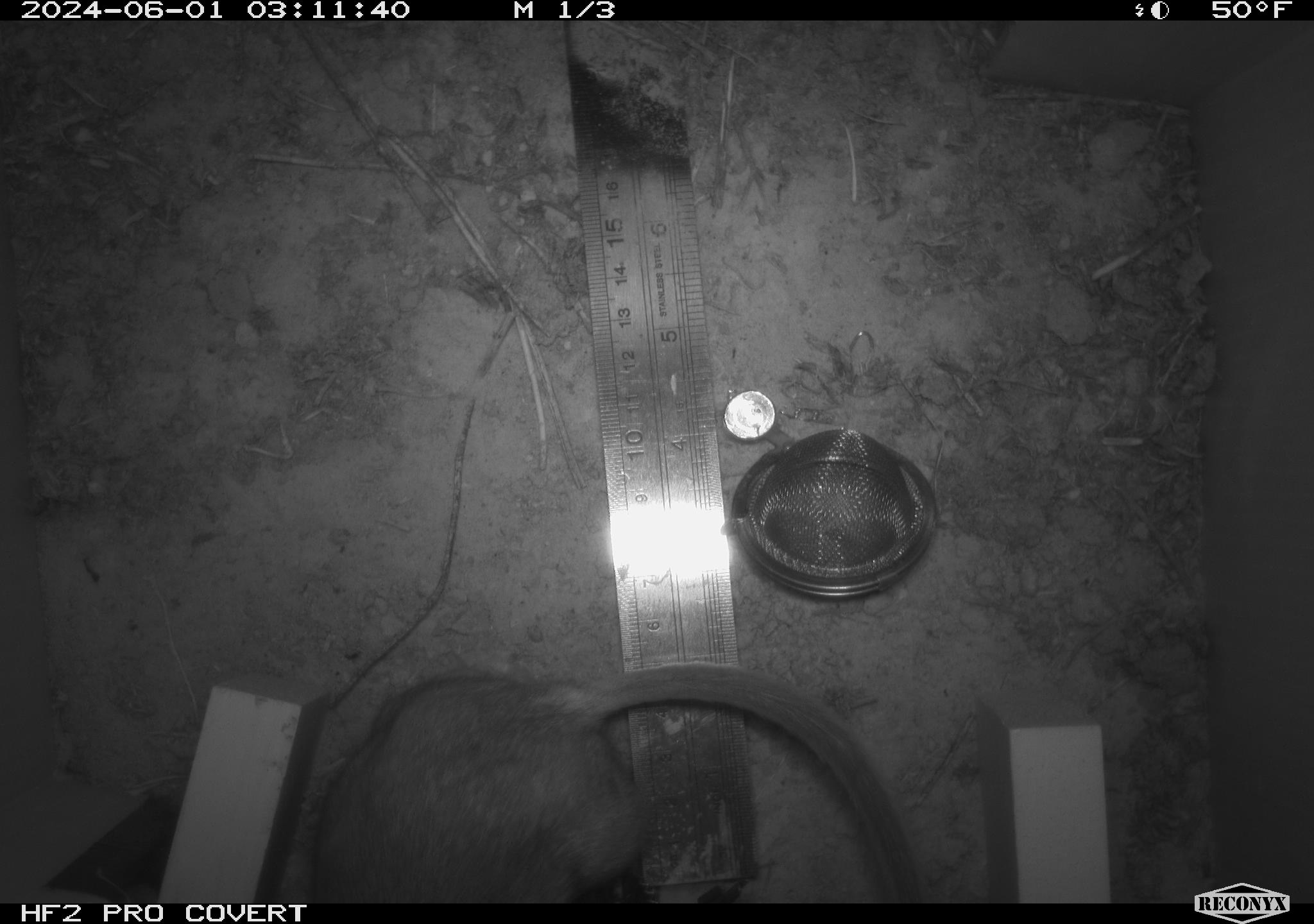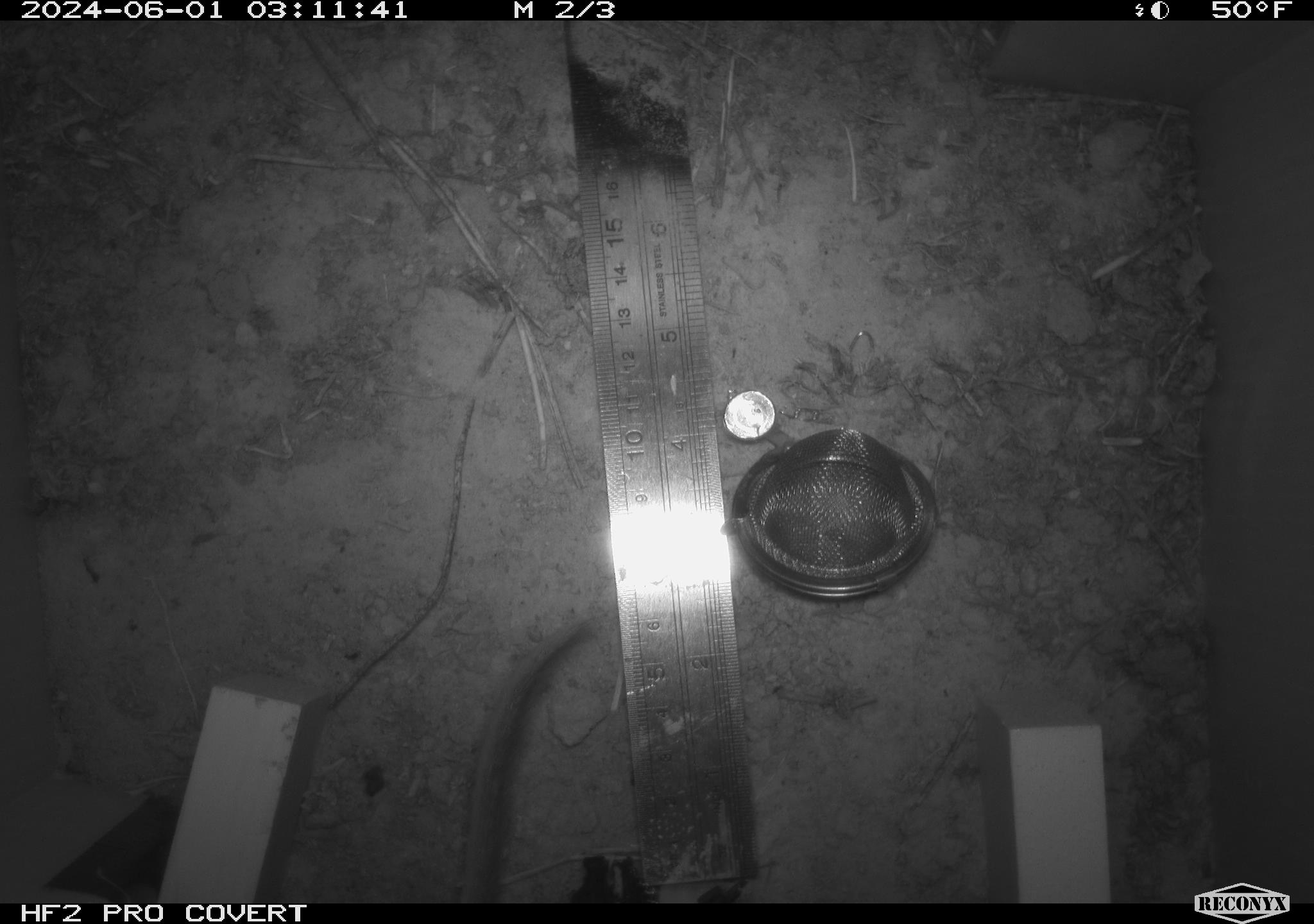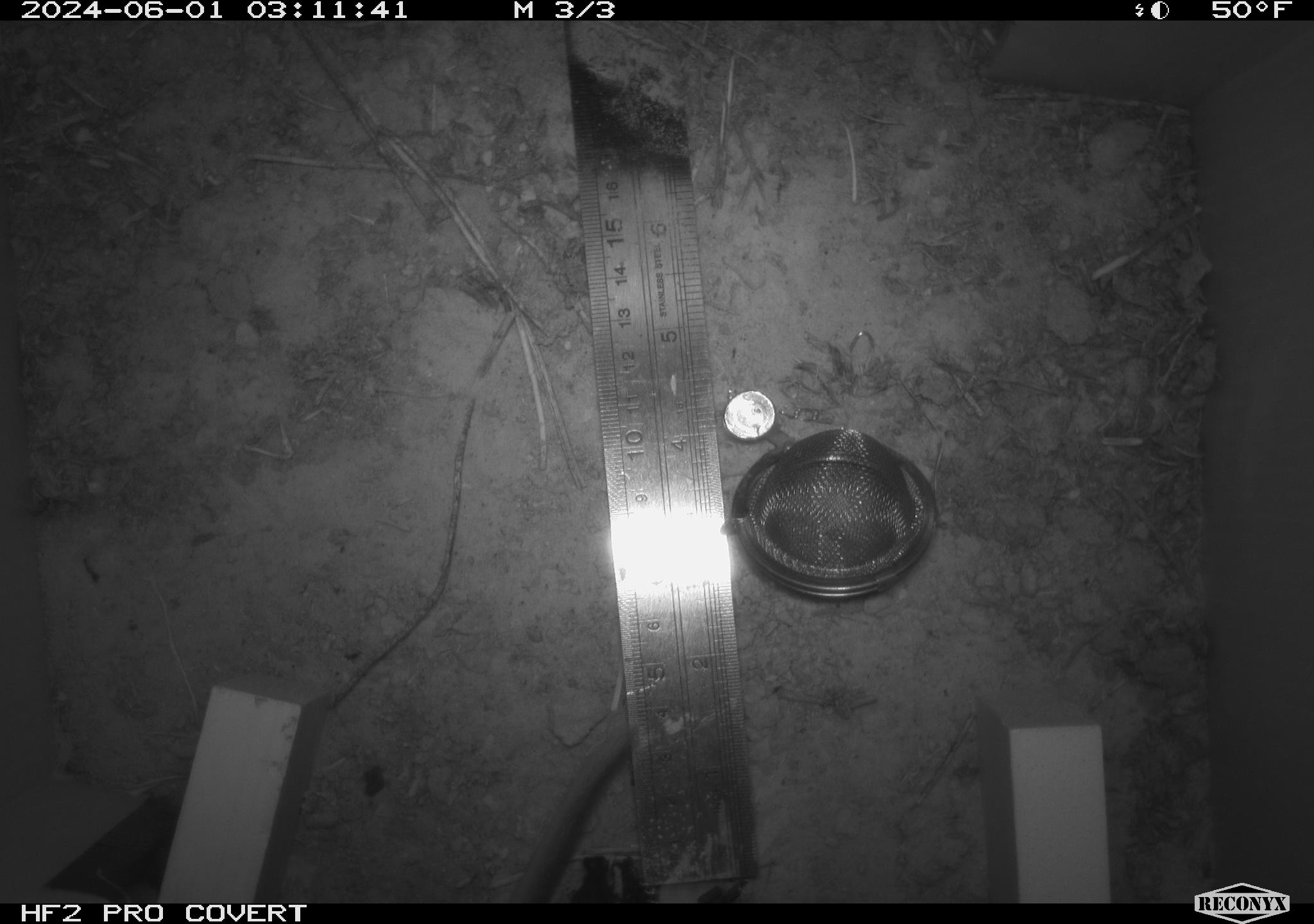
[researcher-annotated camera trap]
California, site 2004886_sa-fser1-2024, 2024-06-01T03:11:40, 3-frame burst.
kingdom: Animalia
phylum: Chordata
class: Mammalia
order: Rodentia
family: Sciuridae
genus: Neotamias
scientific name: Neotamias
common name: western chipmunks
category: neotamias species